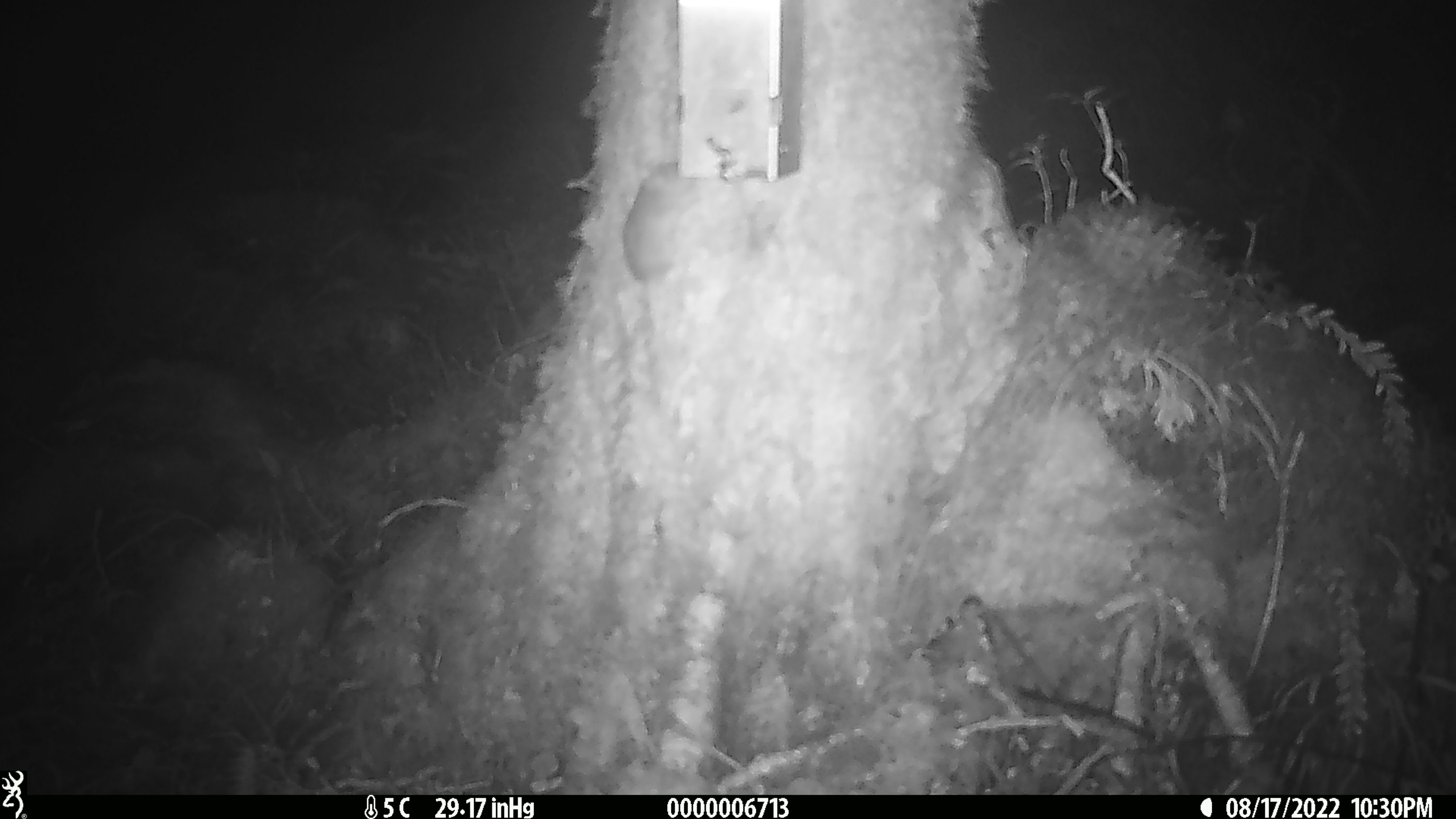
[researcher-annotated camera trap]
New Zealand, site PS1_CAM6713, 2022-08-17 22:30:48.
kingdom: Animalia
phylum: Chordata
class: Mammalia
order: Rodentia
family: Muridae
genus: Mus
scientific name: Mus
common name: mouse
Mouse (Mus).